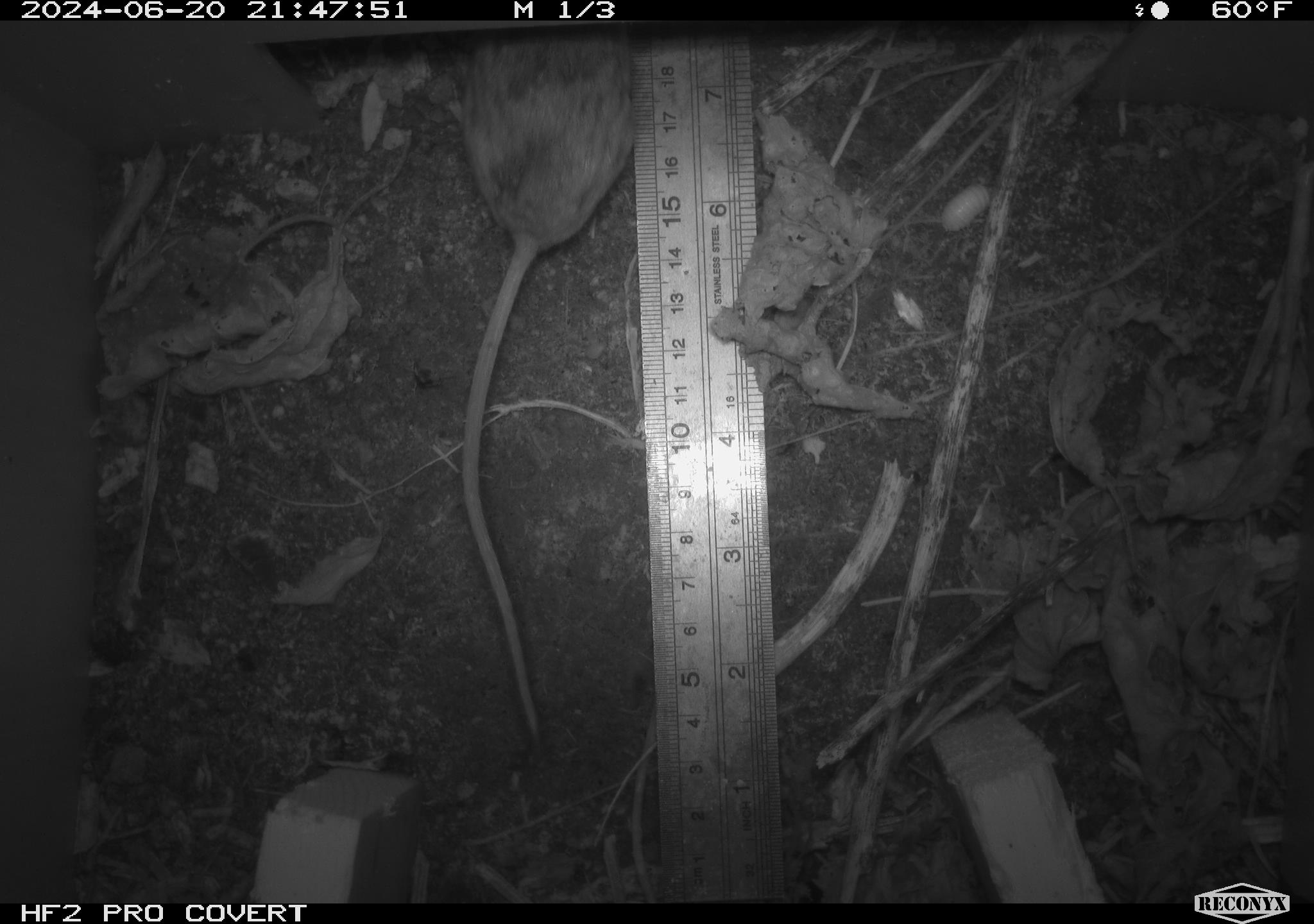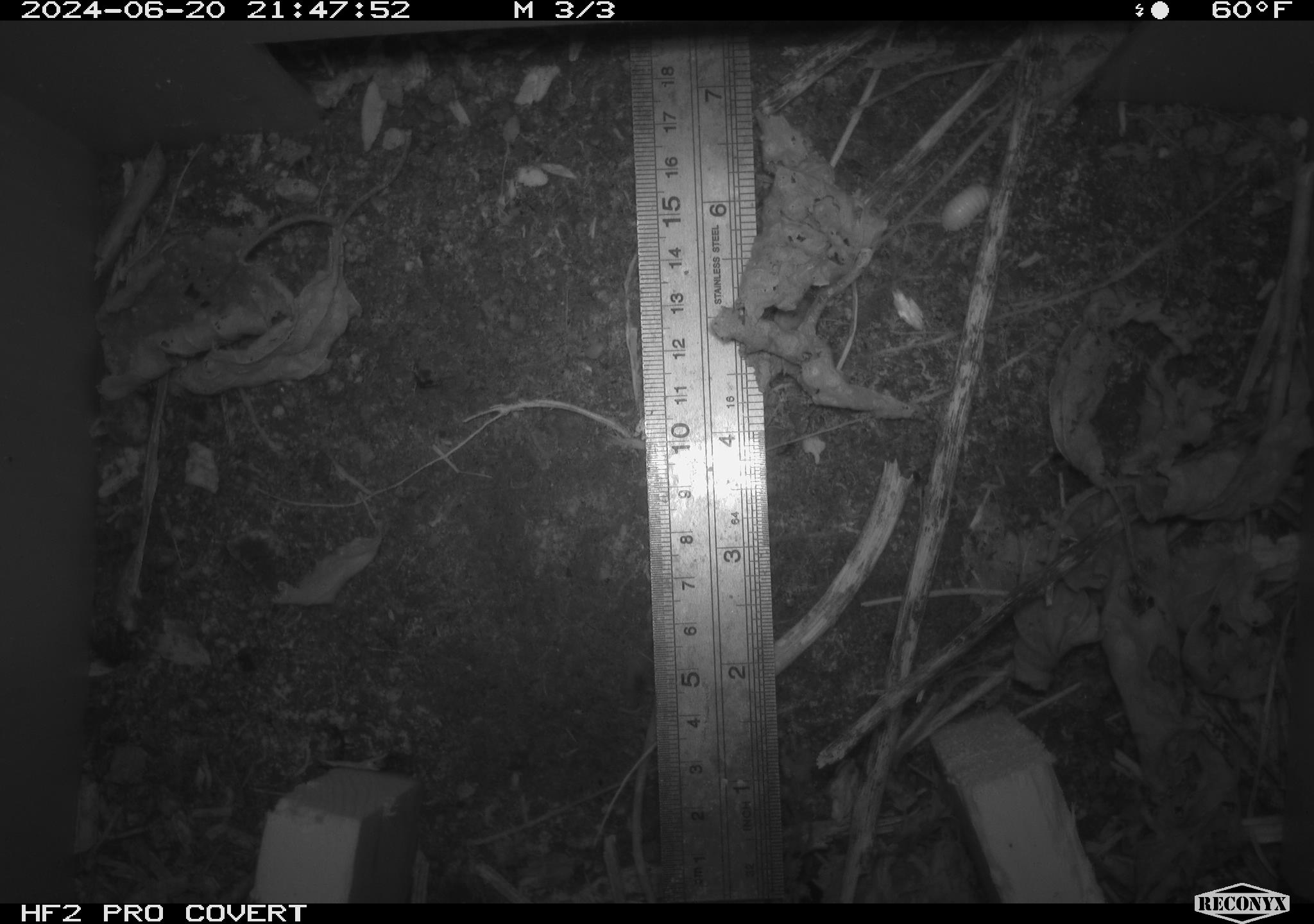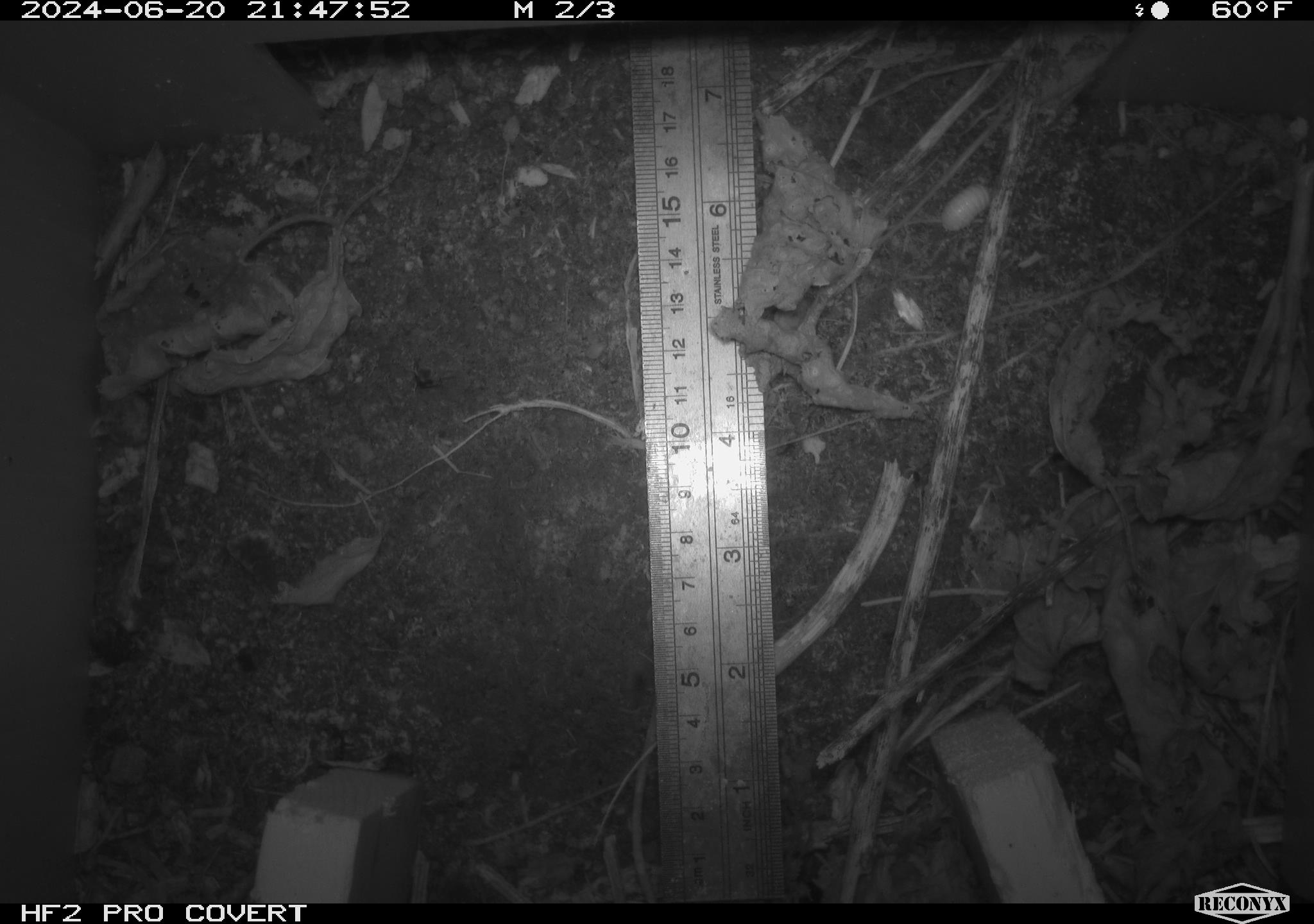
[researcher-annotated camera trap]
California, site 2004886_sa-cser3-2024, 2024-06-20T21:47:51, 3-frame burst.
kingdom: Animalia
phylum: Chordata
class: Mammalia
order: Rodentia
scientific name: Rodentia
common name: rodent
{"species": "rodent (Rodentia)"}